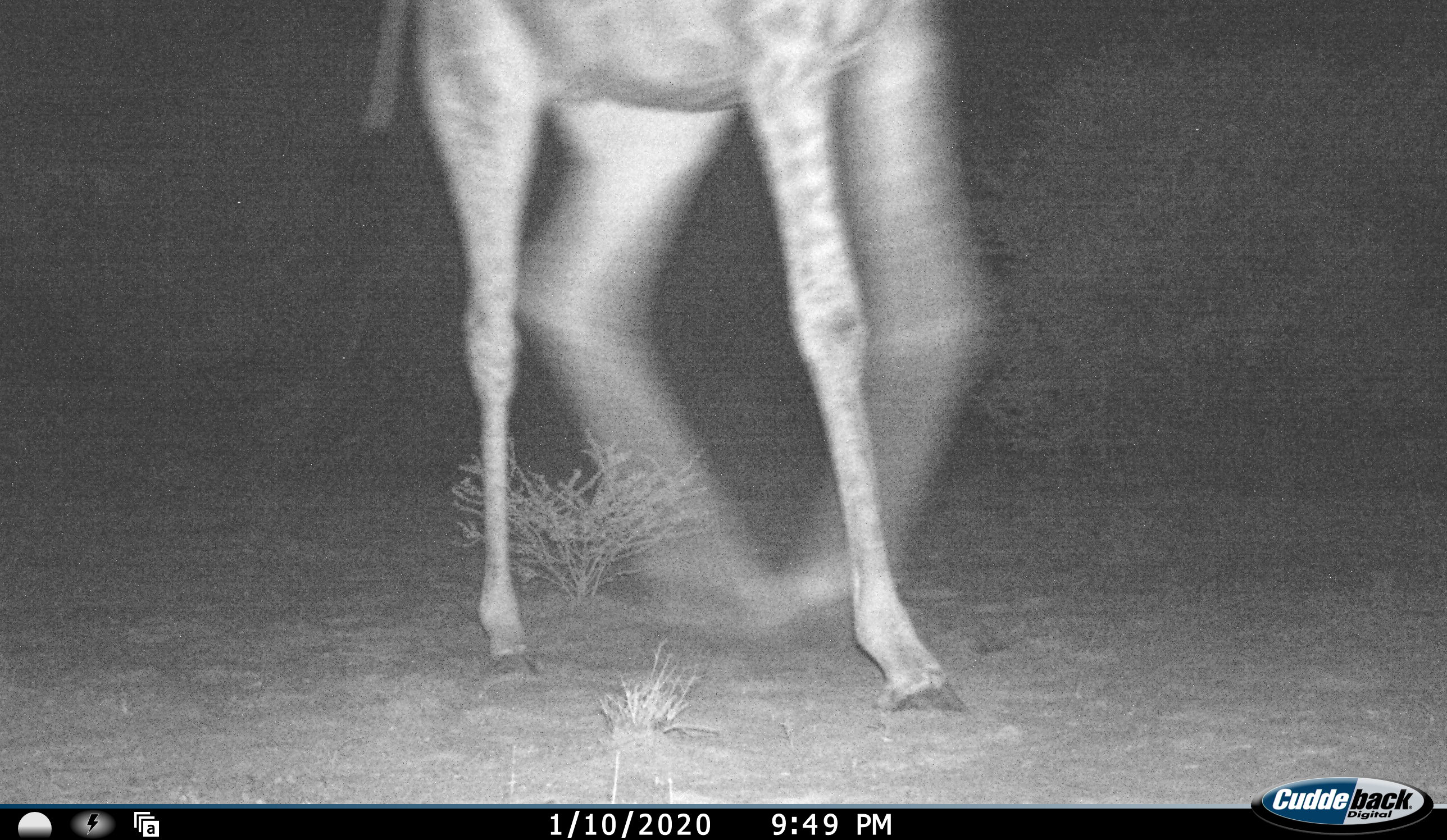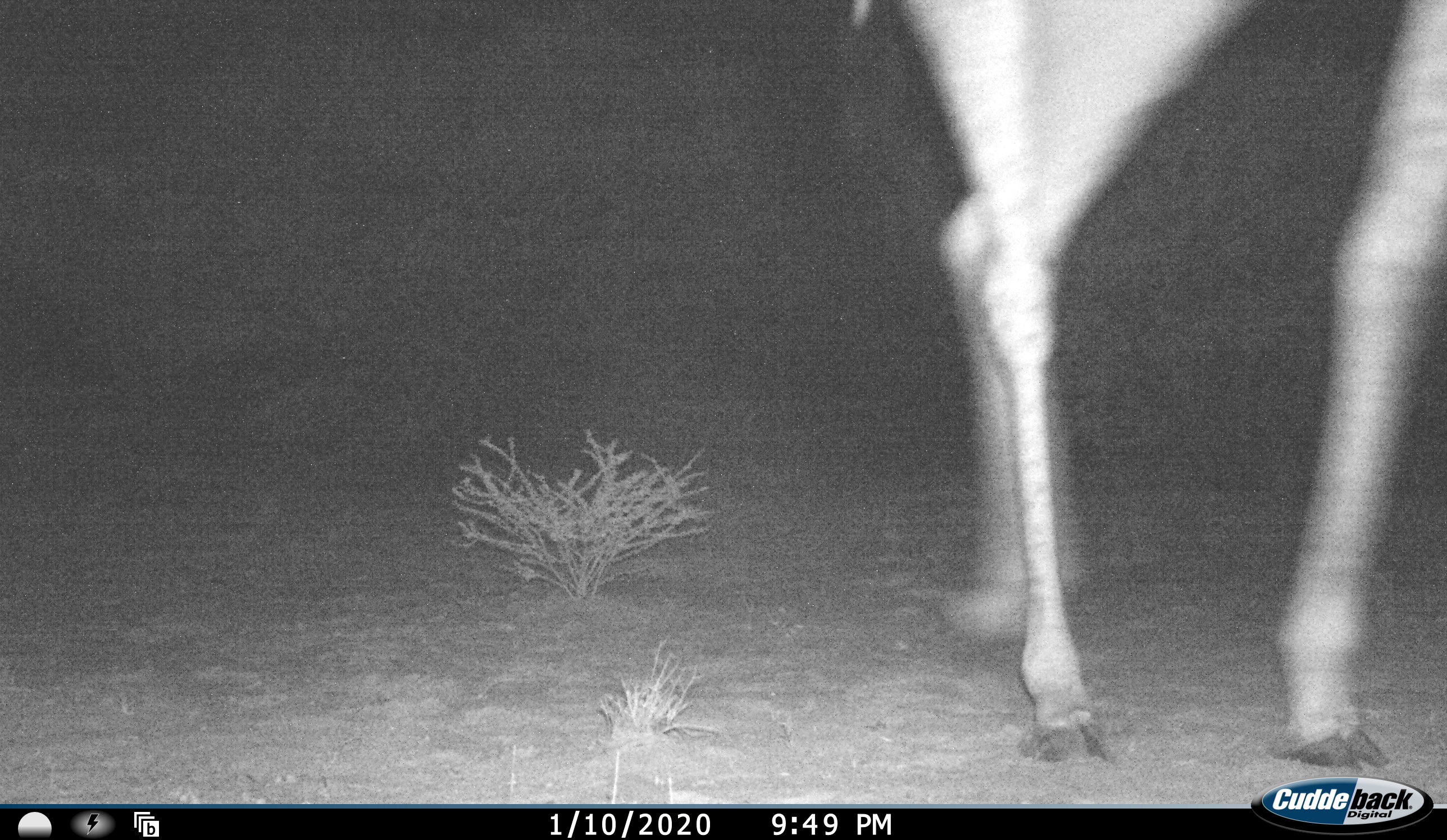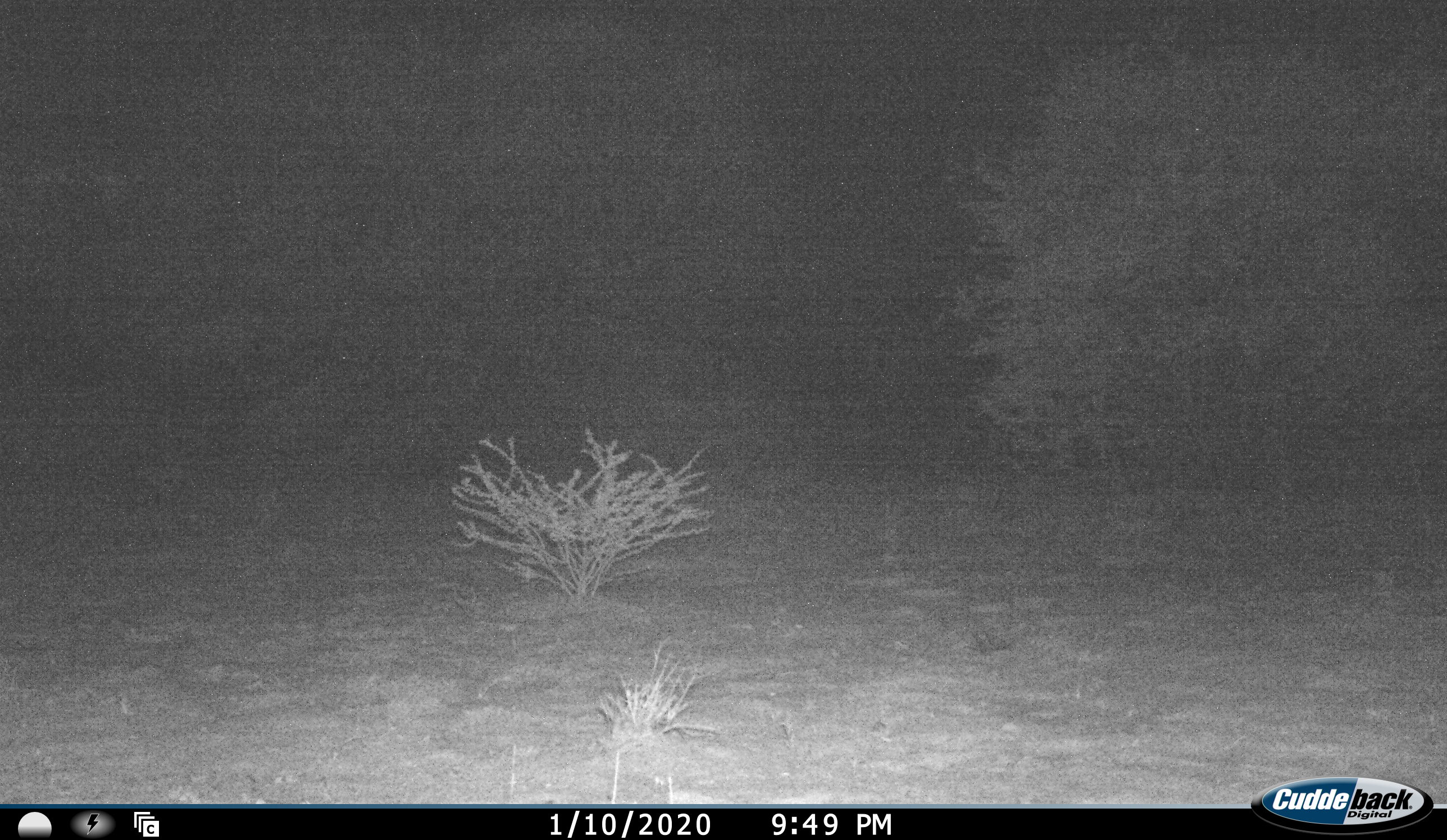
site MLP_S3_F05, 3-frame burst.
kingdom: Animalia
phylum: Chordata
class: Mammalia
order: Artiodactyla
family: Giraffidae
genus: Giraffa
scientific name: Giraffa camelopardalis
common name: giraffe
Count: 1.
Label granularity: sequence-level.